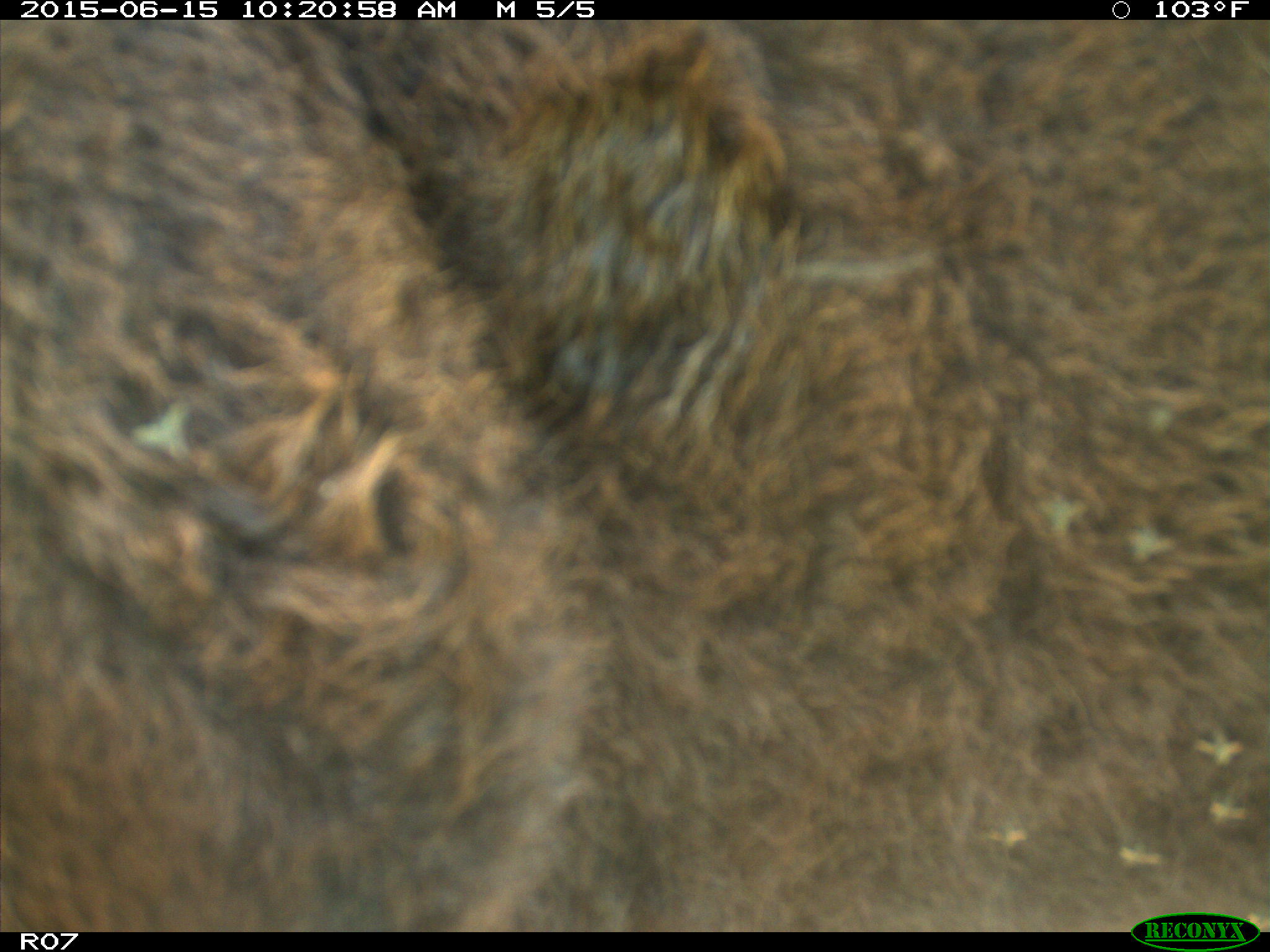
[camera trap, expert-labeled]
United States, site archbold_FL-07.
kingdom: Animalia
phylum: Chordata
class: Mammalia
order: Artiodactyla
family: Bovidae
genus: Bos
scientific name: Bos taurus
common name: domestic cow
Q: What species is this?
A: Bos taurus (domestic cow).